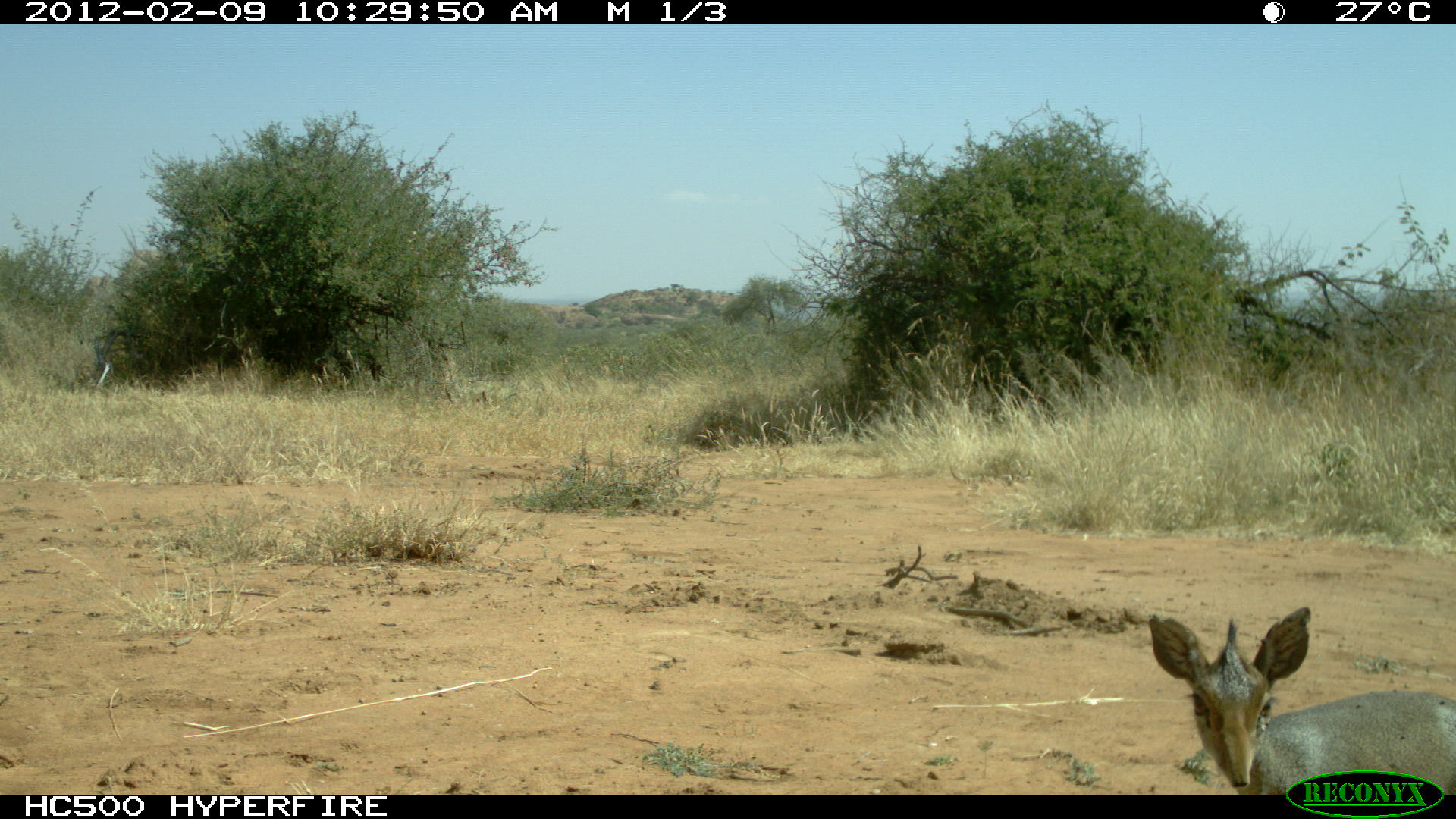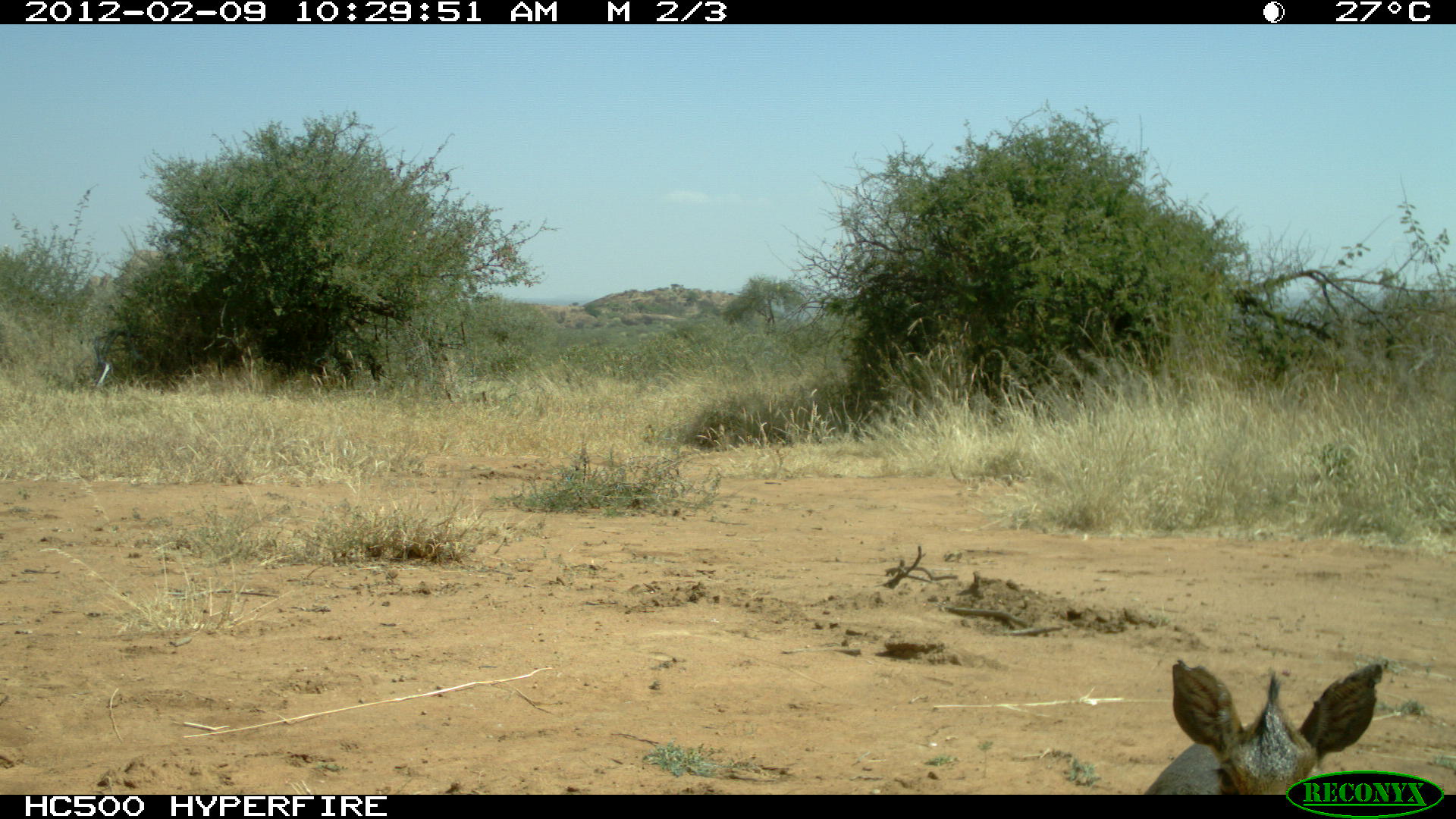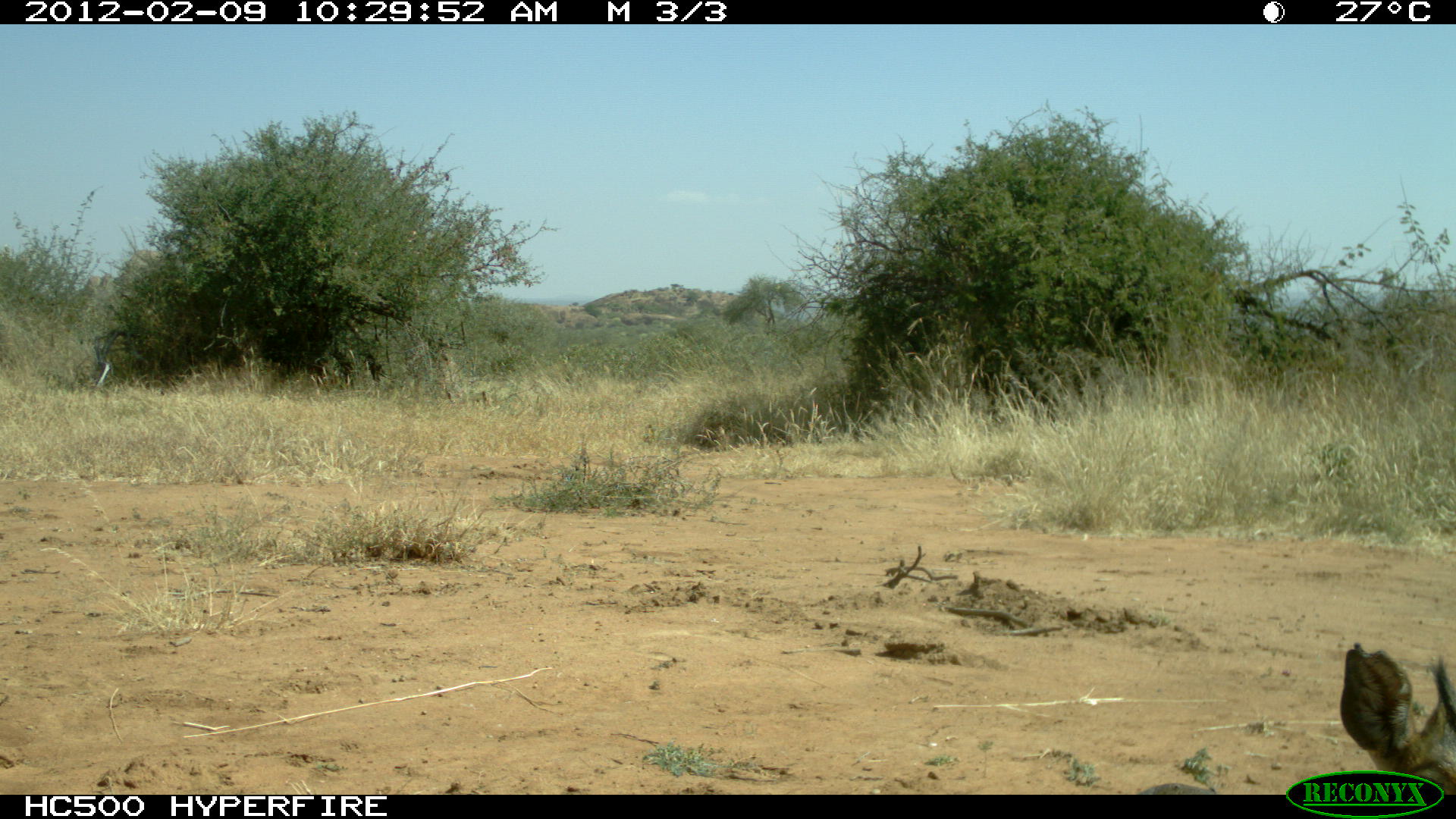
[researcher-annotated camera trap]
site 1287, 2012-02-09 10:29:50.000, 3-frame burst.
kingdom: Animalia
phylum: Chordata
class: Mammalia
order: Artiodactyla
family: Bovidae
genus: Madoqua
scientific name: Madoqua guentheri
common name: günther's dik-dik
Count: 1.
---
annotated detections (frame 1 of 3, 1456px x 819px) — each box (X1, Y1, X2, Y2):
madoqua guentheri: (1145, 601, 1451, 794)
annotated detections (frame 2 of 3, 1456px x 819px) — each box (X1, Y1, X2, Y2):
madoqua guentheri: (1142, 657, 1384, 795)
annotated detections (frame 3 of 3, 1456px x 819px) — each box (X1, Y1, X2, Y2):
madoqua guentheri: (1337, 639, 1455, 796)